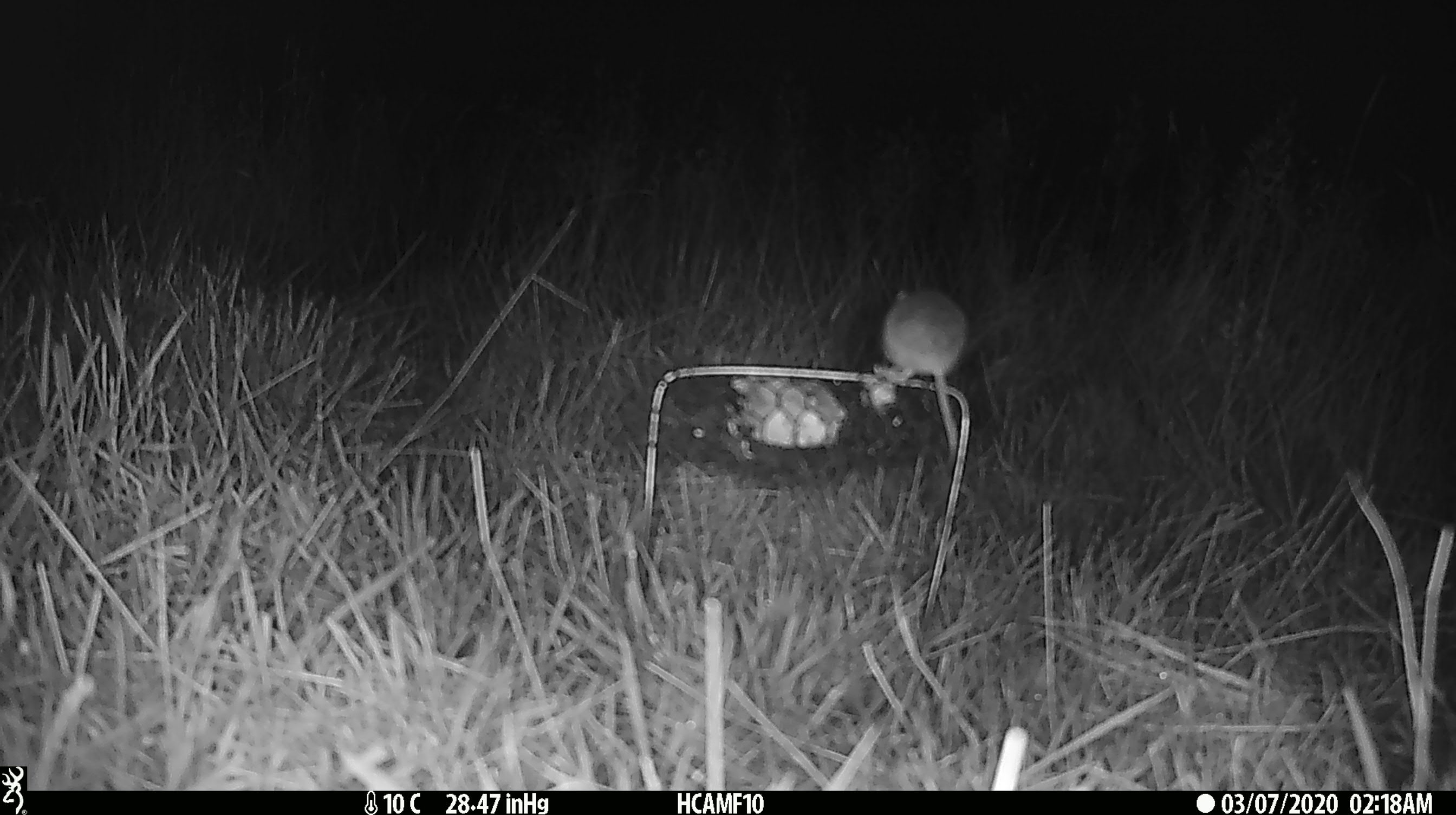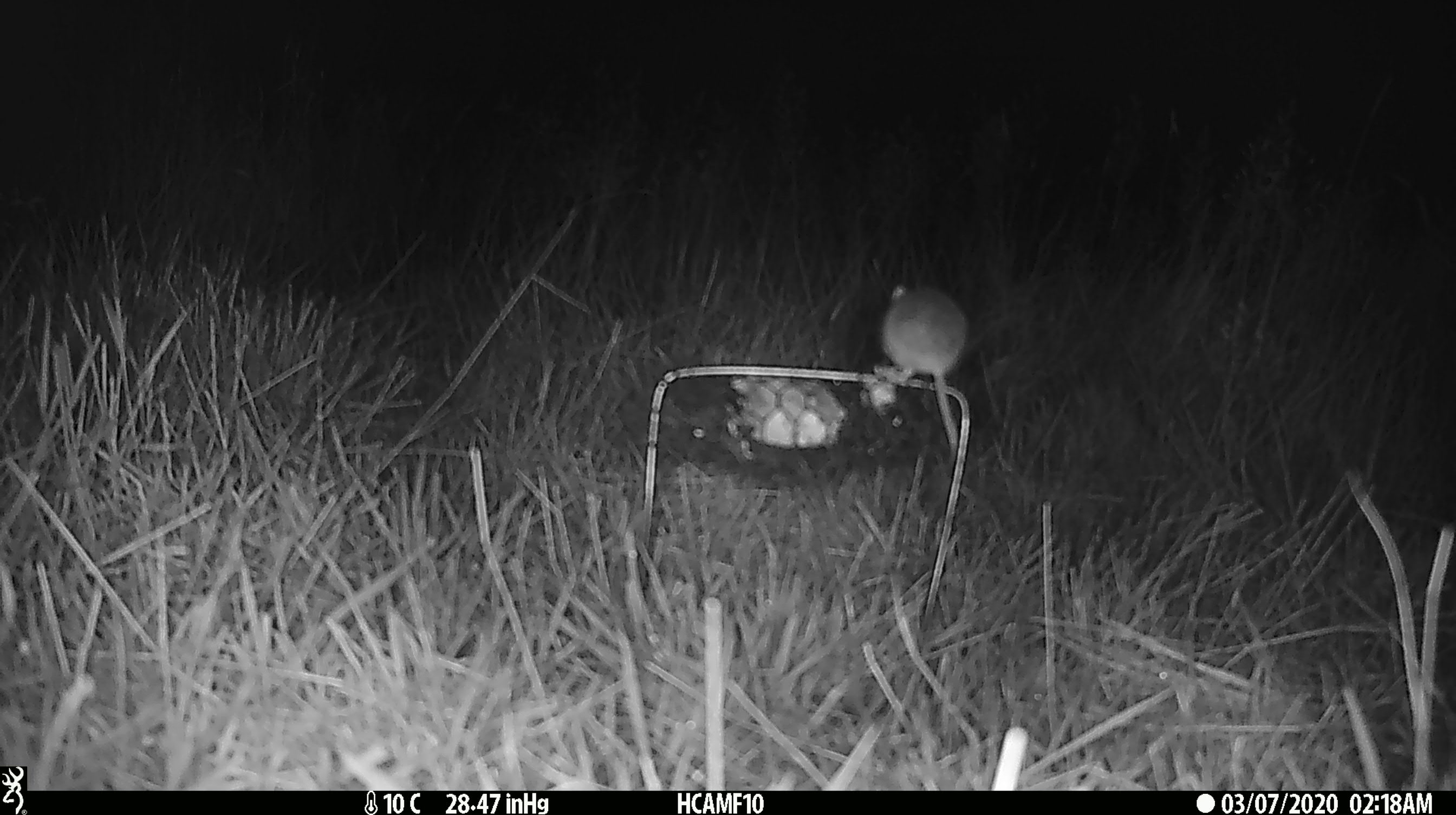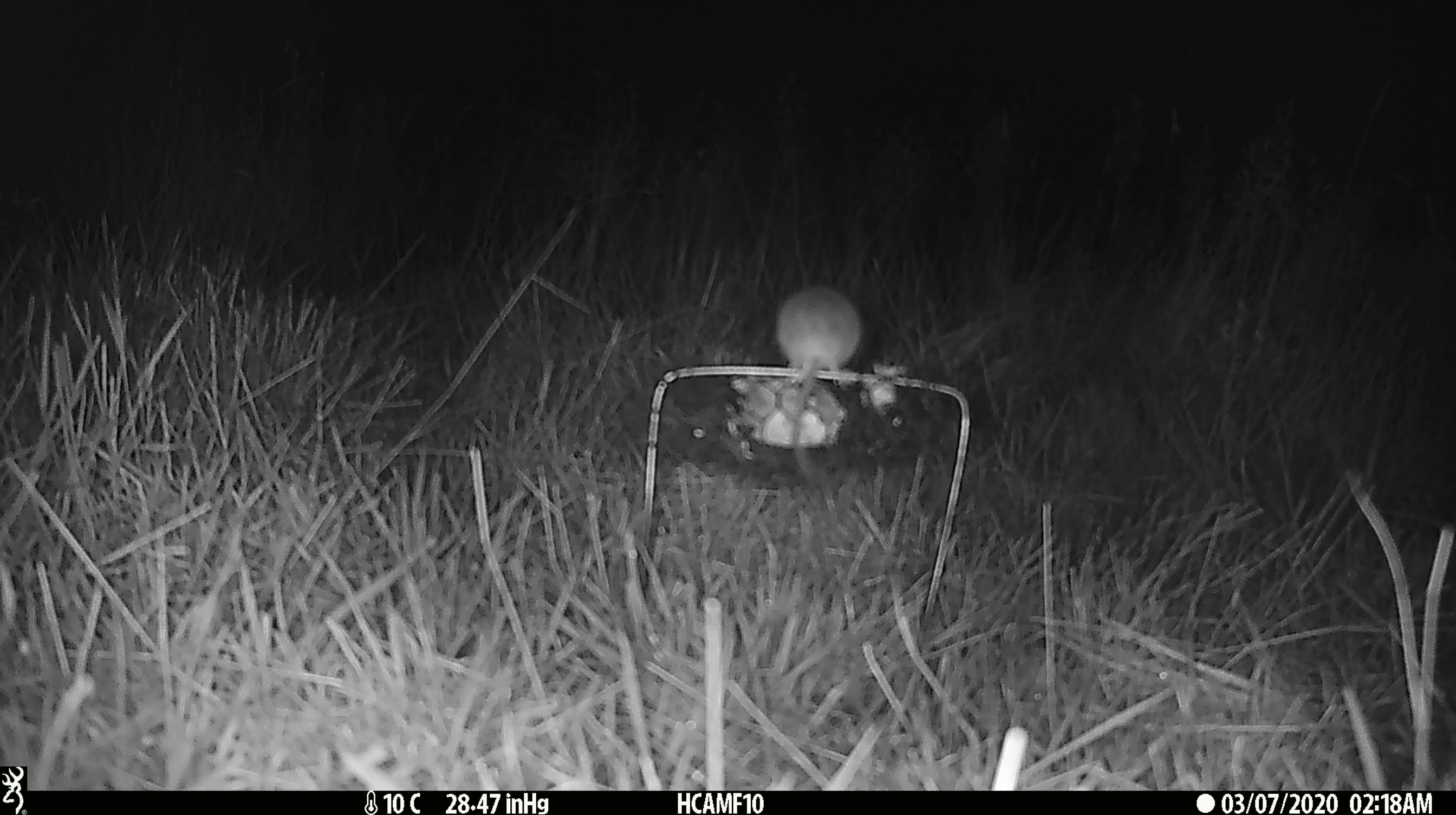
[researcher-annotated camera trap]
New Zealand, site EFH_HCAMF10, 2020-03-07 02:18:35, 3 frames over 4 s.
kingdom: Animalia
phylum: Chordata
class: Mammalia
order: Rodentia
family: Muridae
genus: Mus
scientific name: Mus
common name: mouse